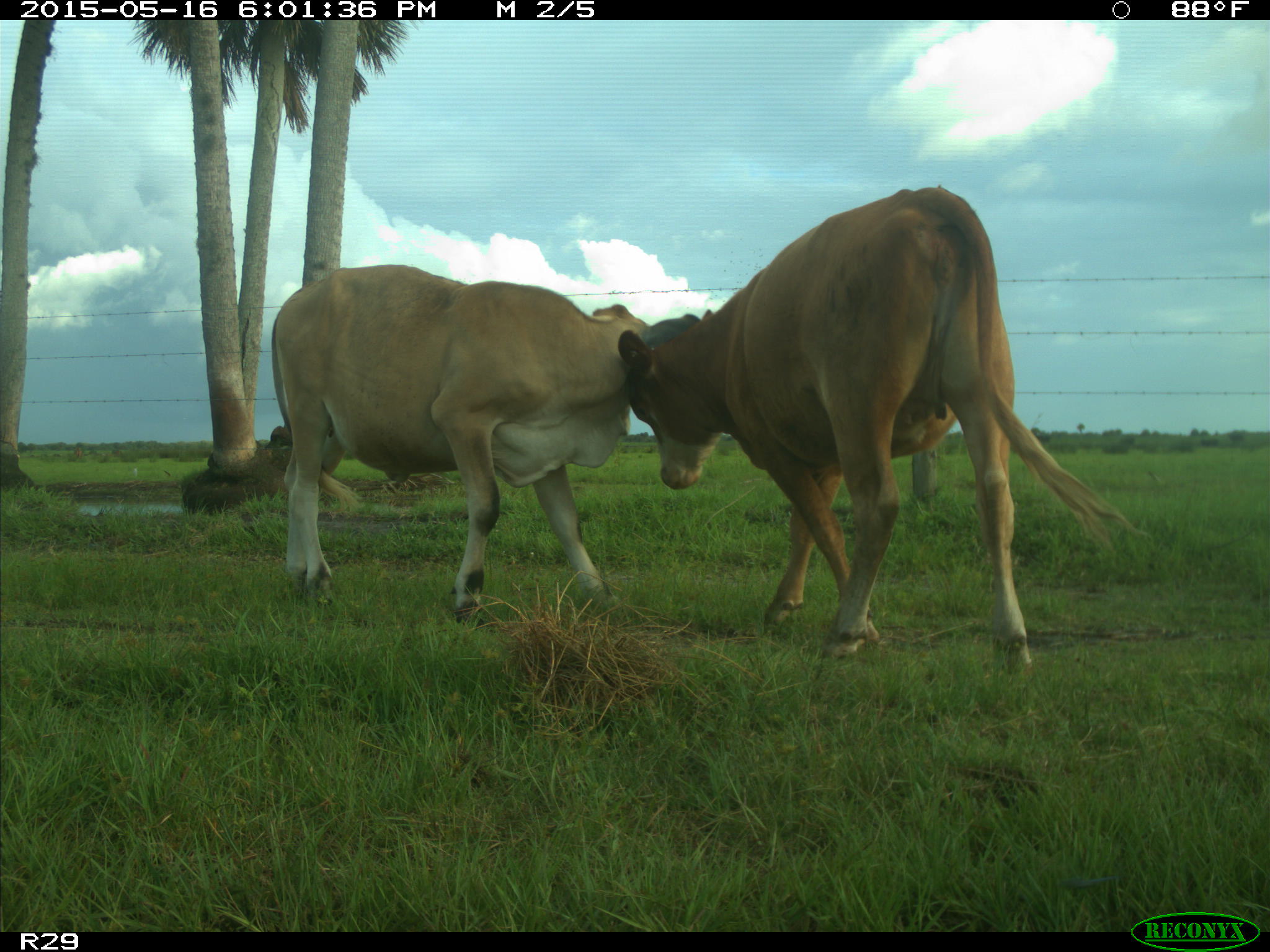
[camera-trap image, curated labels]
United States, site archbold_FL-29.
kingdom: Animalia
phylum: Chordata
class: Mammalia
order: Artiodactyla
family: Bovidae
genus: Bos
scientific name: Bos taurus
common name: domestic cow